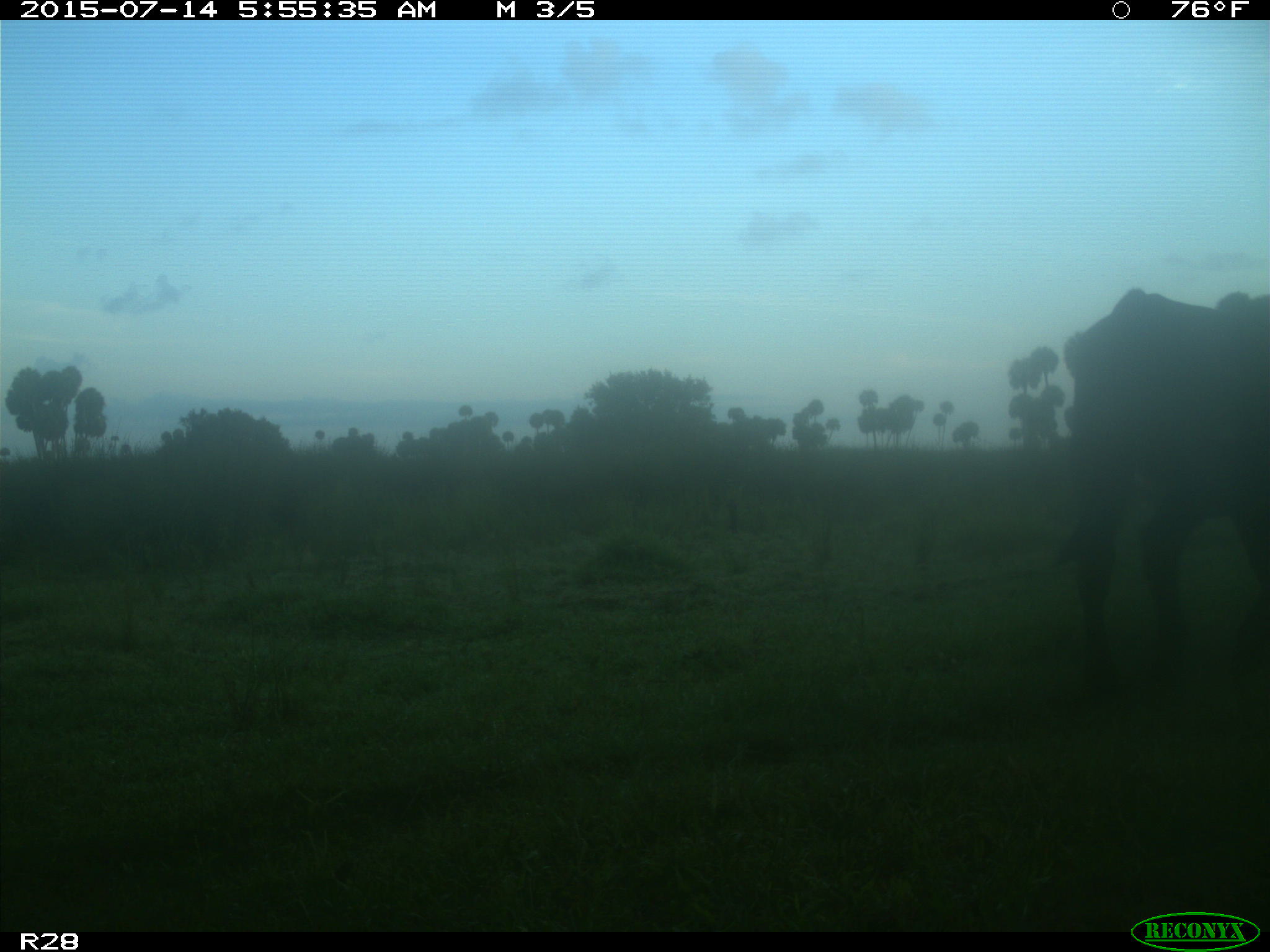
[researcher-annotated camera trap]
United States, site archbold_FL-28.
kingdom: Animalia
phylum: Chordata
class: Mammalia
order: Artiodactyla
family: Bovidae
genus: Bos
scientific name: Bos taurus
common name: domestic cow